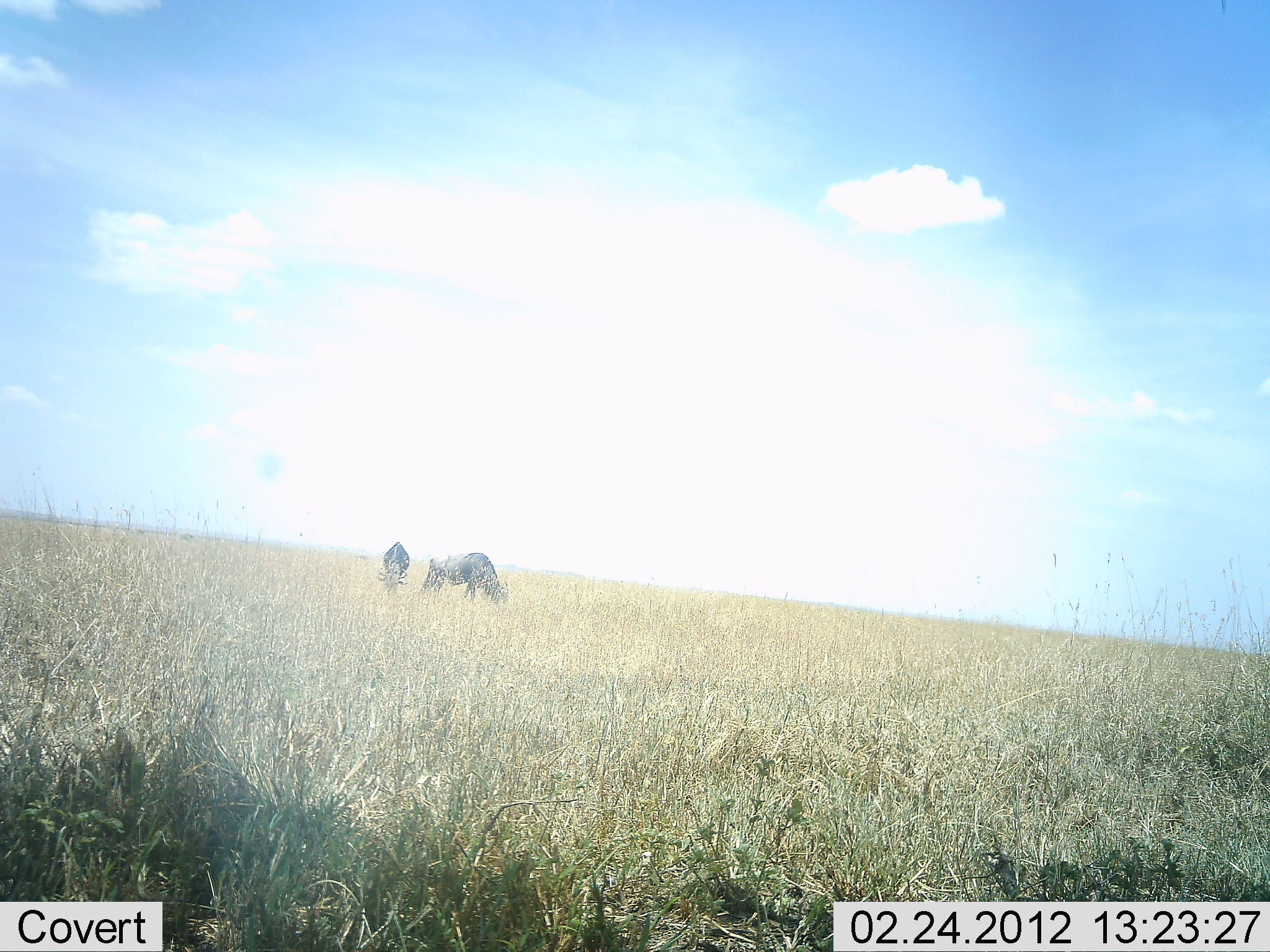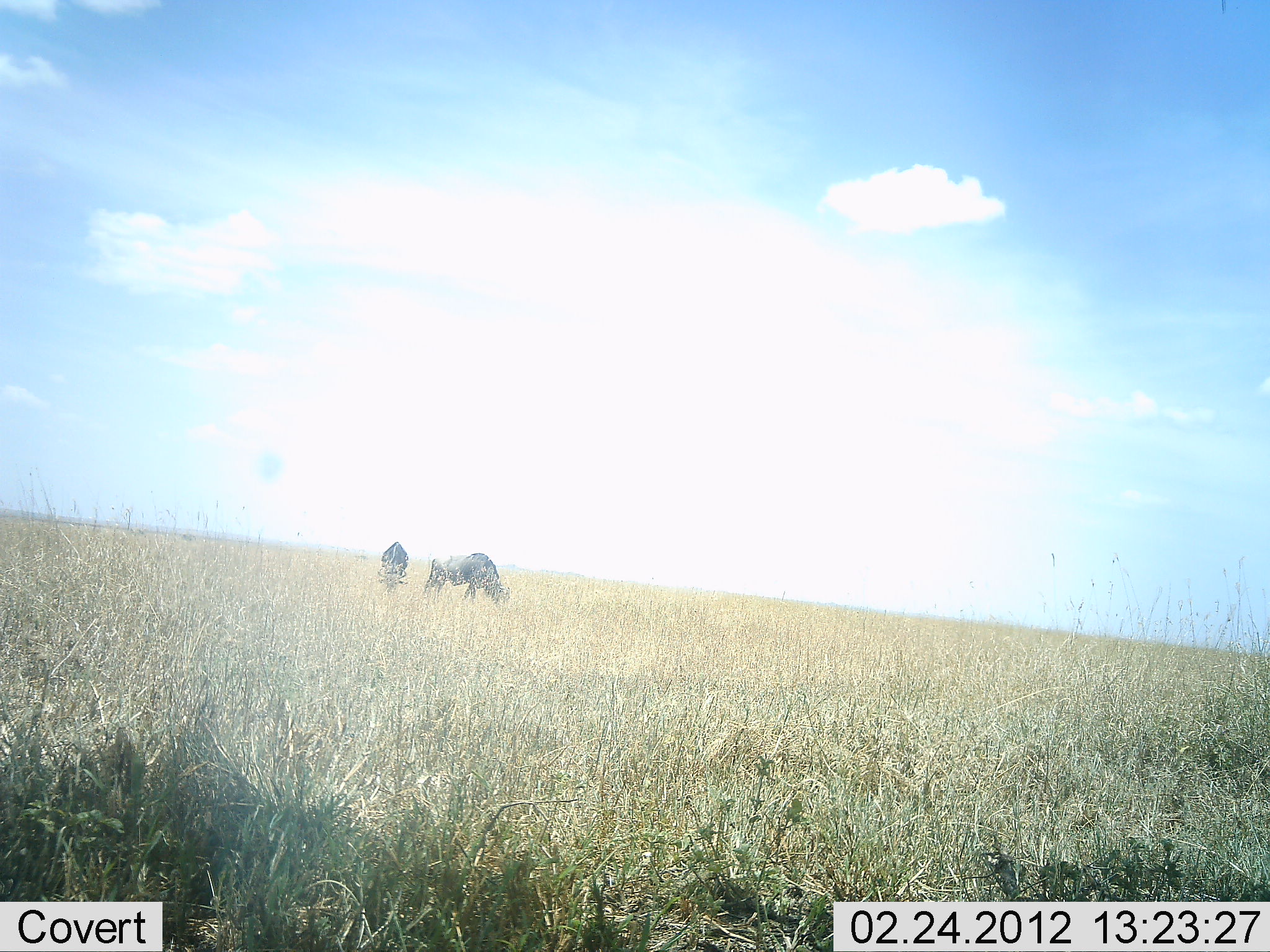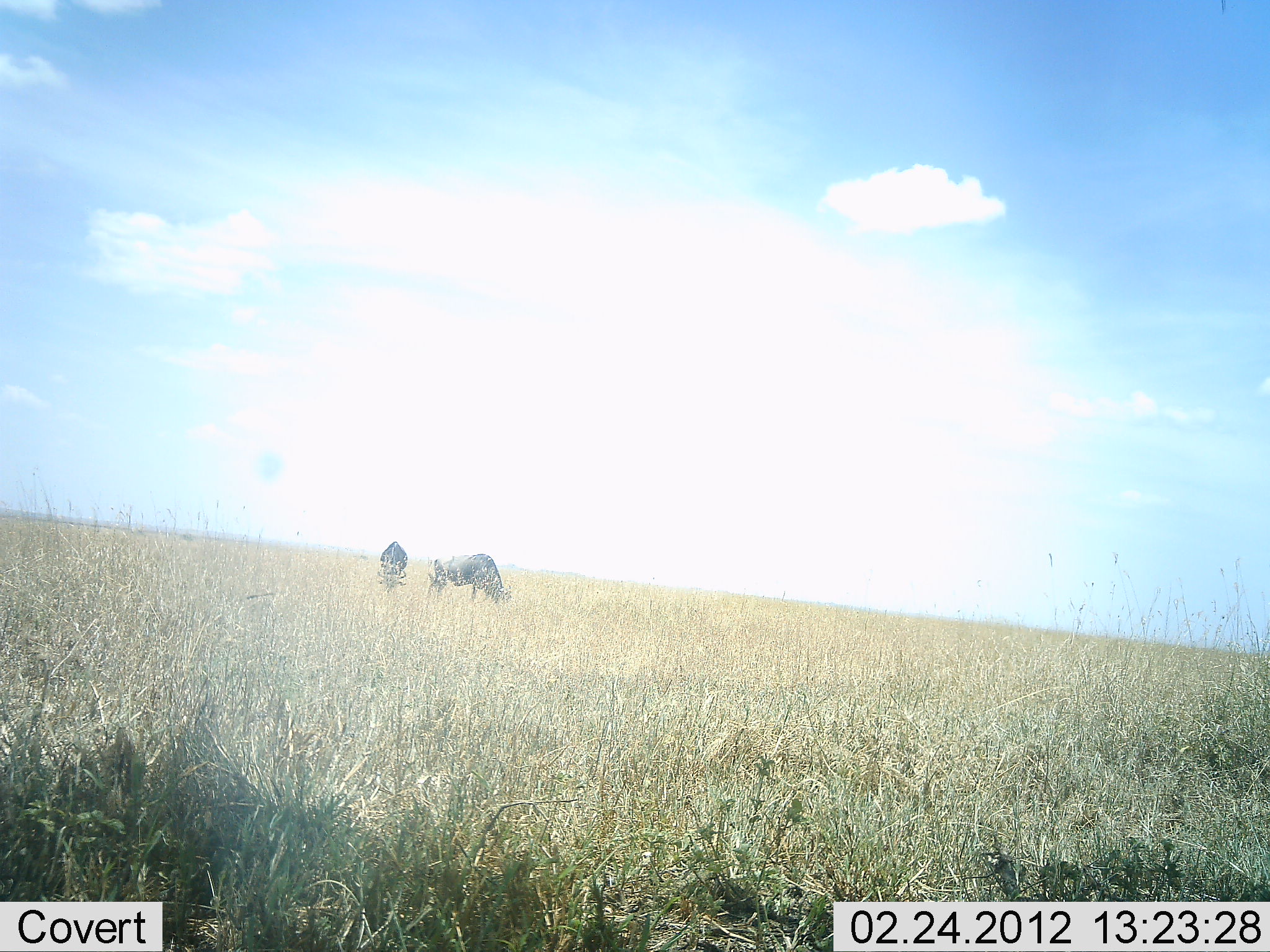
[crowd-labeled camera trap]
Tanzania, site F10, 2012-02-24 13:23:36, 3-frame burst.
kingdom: Animalia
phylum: Chordata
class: Mammalia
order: Artiodactyla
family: Bovidae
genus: Connochaetes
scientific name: Connochaetes taurinus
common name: blue wildebeest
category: wildebeest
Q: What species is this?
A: Wildebeest (blue wildebeest) (Connochaetes taurinus).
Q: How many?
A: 2.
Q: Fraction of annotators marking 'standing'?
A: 22%.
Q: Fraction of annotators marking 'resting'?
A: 0%.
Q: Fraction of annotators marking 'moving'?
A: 6%.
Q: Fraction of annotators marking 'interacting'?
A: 0%.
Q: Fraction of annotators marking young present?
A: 0%.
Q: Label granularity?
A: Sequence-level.